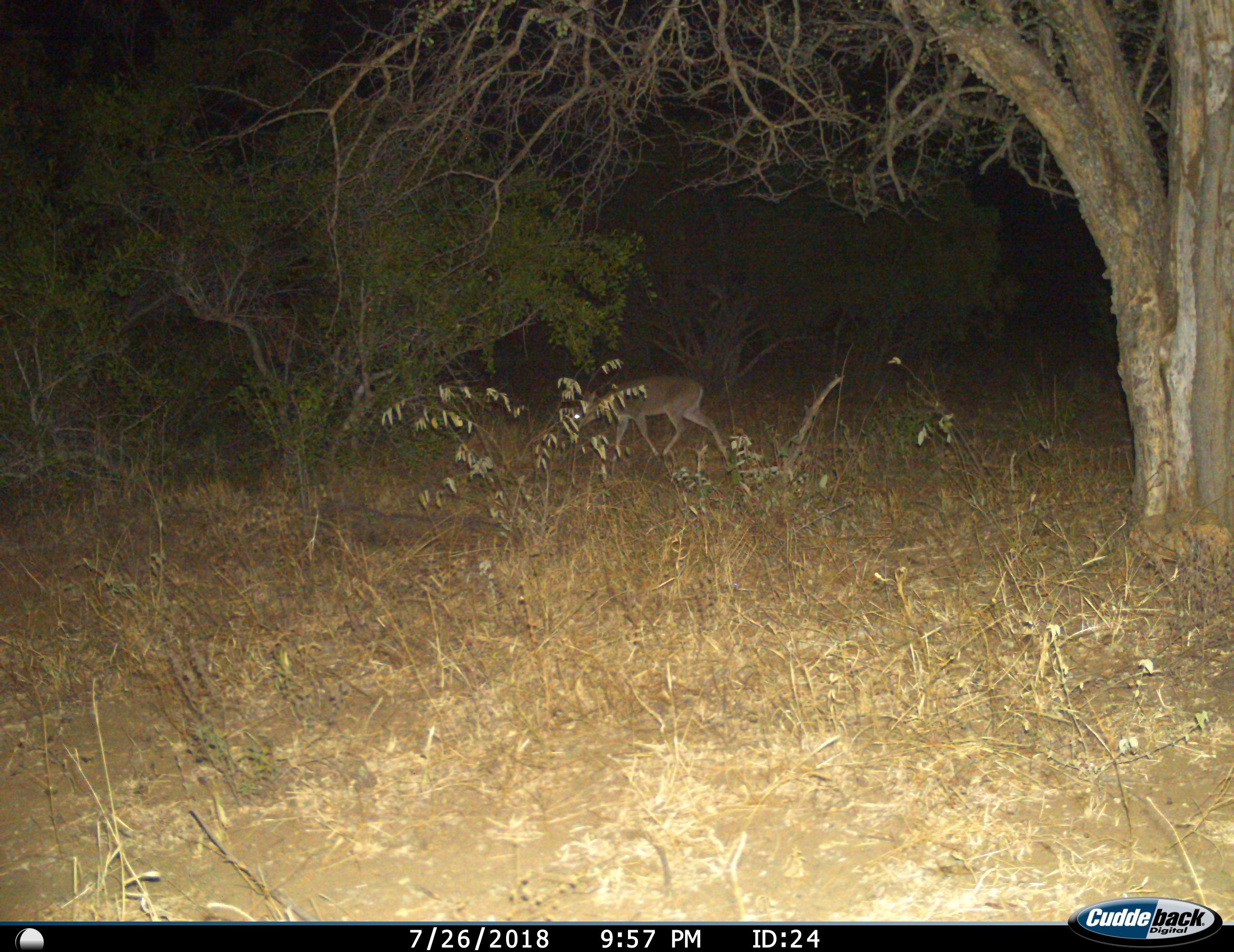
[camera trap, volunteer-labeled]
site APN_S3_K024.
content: unidentified animal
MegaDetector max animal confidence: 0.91